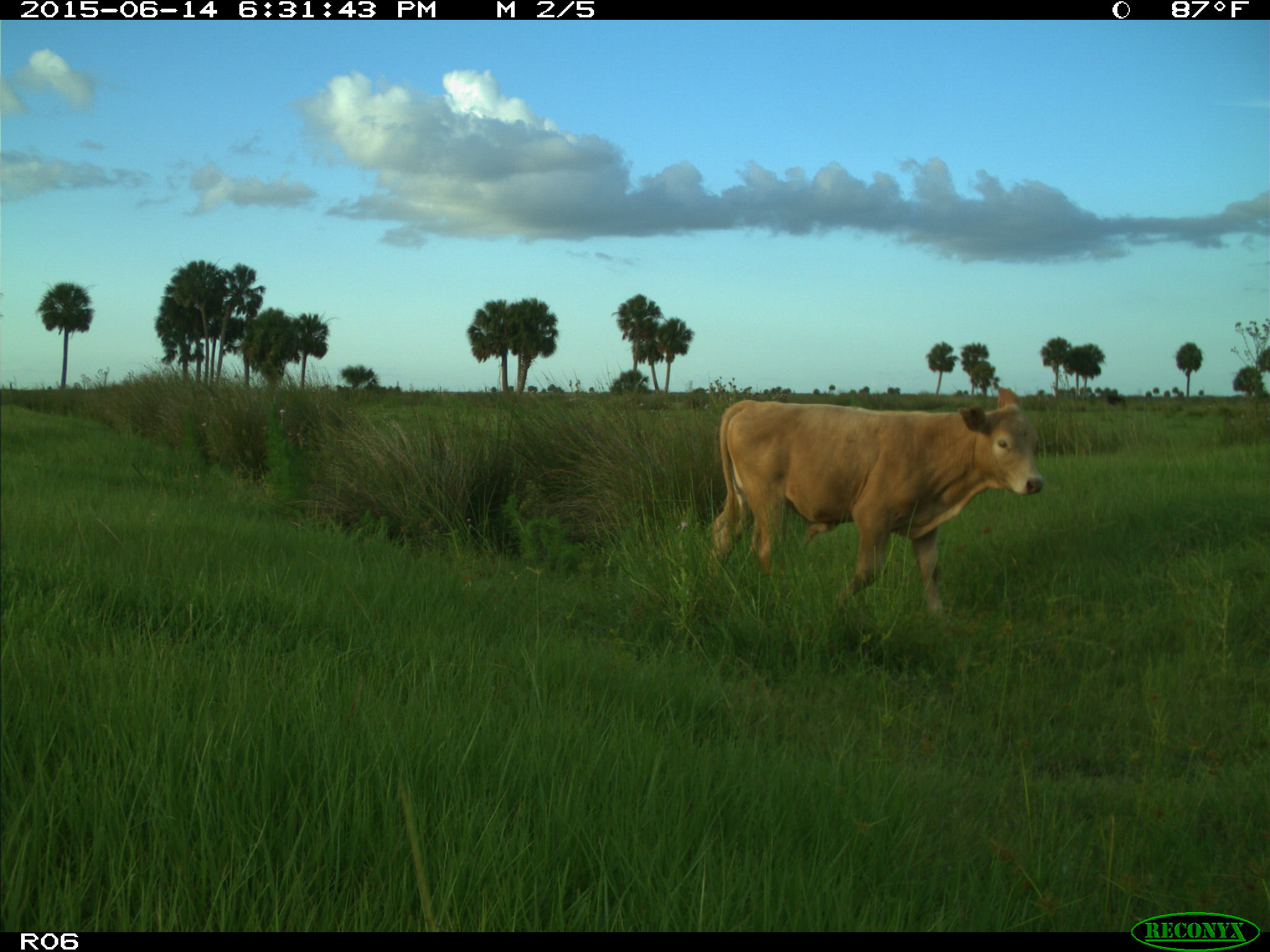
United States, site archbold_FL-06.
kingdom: Animalia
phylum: Chordata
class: Mammalia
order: Artiodactyla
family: Bovidae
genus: Bos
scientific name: Bos taurus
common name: domestic cow